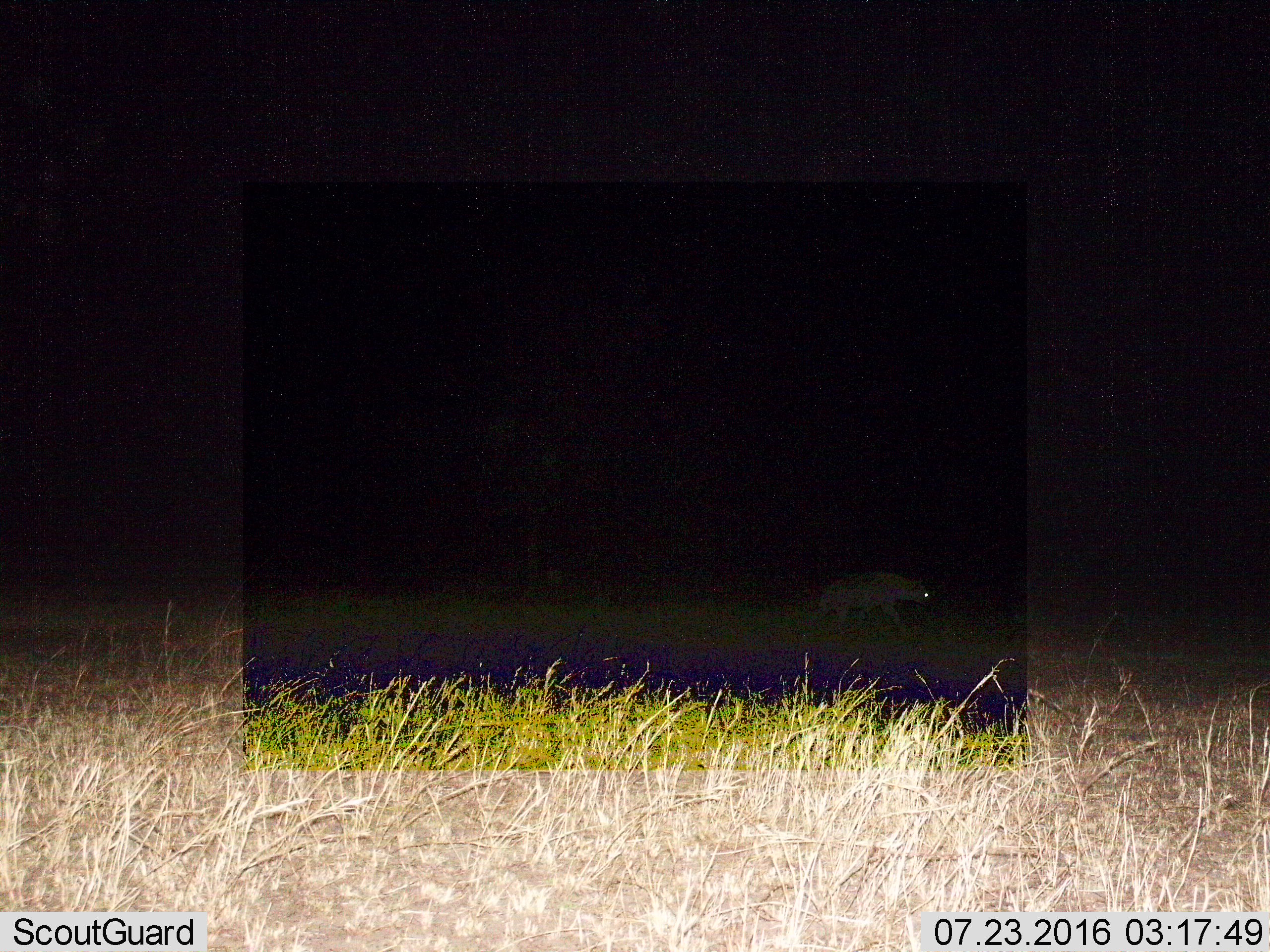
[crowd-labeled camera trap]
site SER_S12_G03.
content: unidentified animal